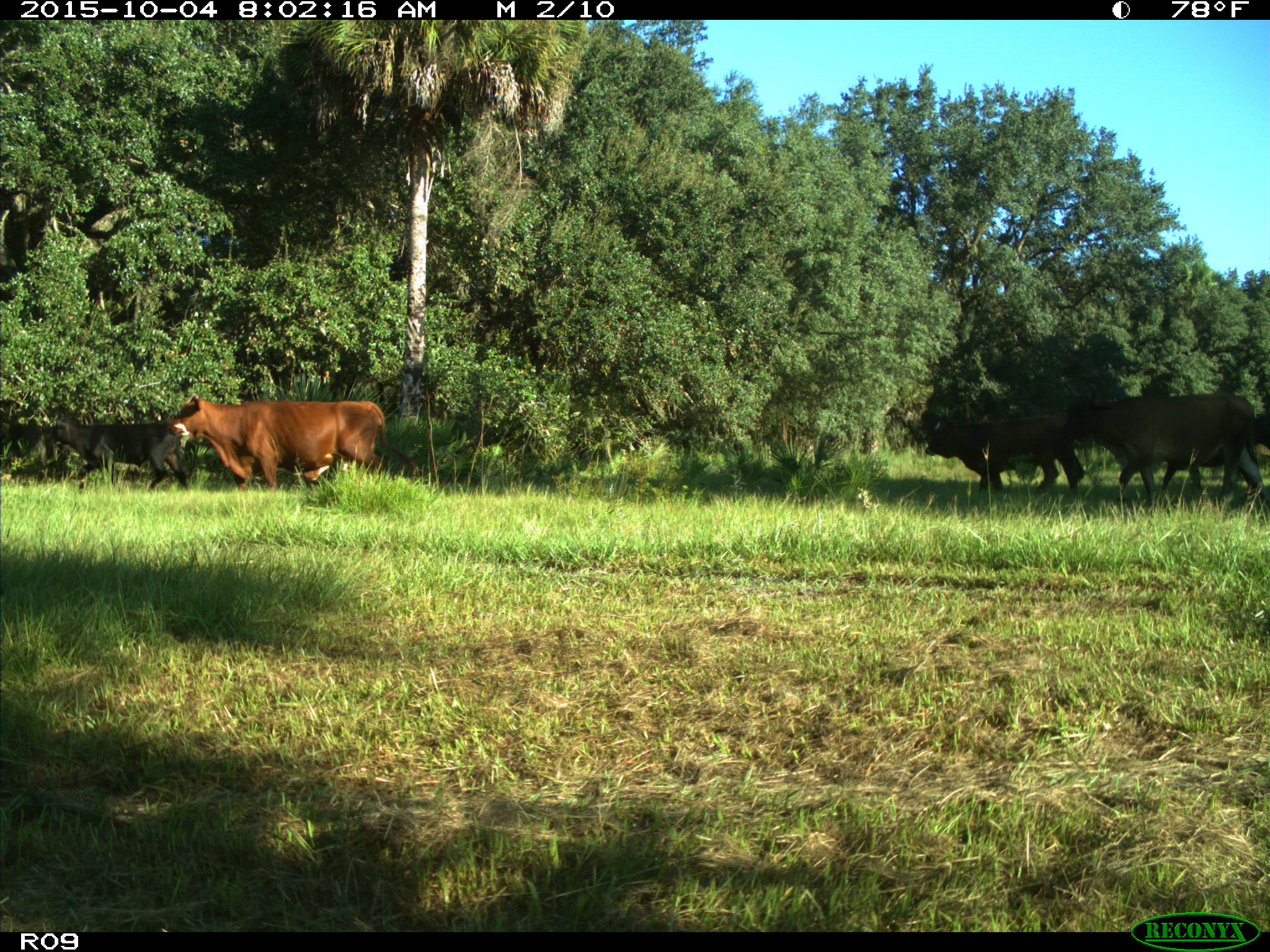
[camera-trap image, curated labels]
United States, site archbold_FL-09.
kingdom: Animalia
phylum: Chordata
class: Mammalia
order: Artiodactyla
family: Bovidae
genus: Bos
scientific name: Bos taurus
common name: domestic cow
Bos taurus (domestic cow).